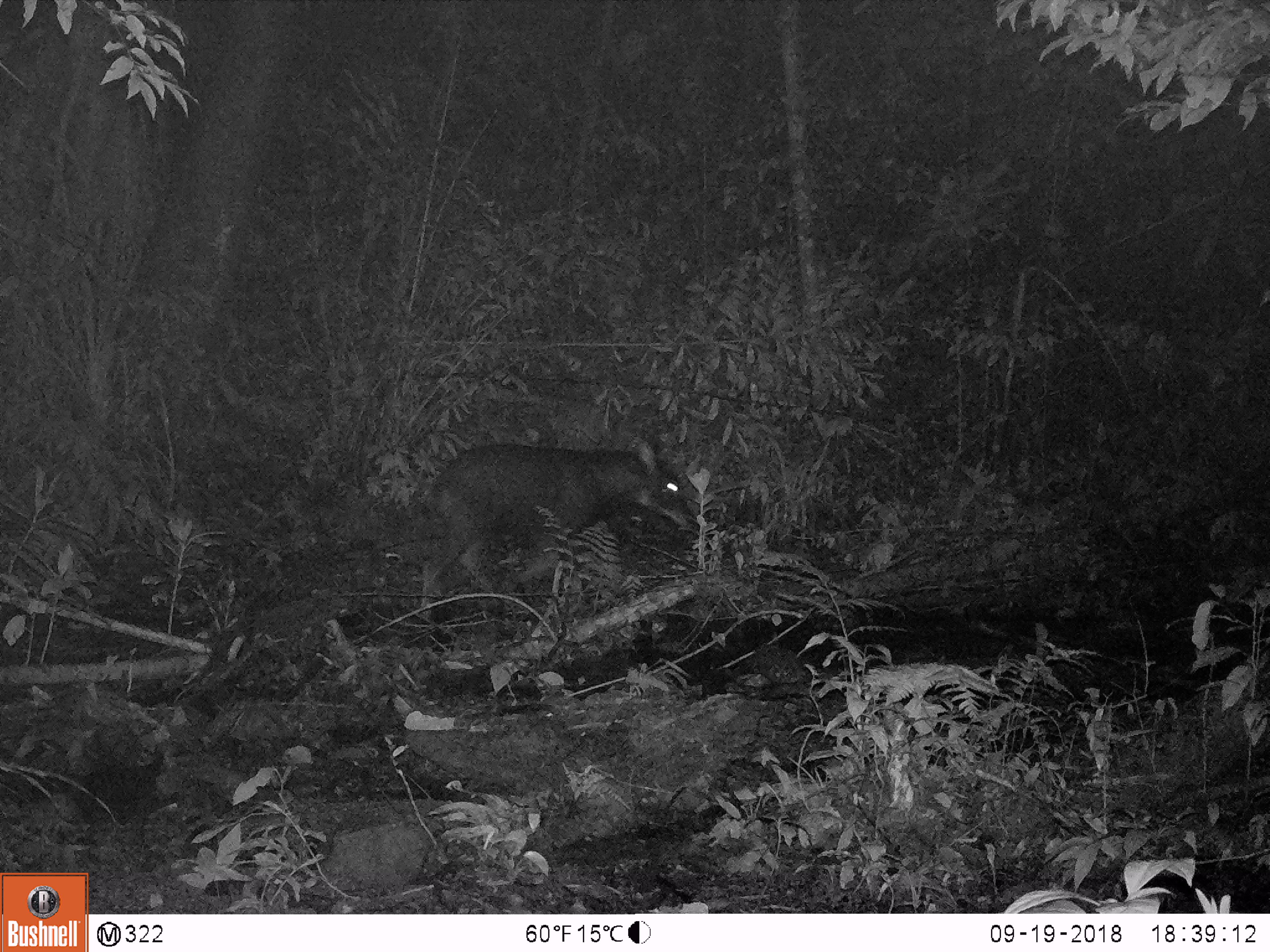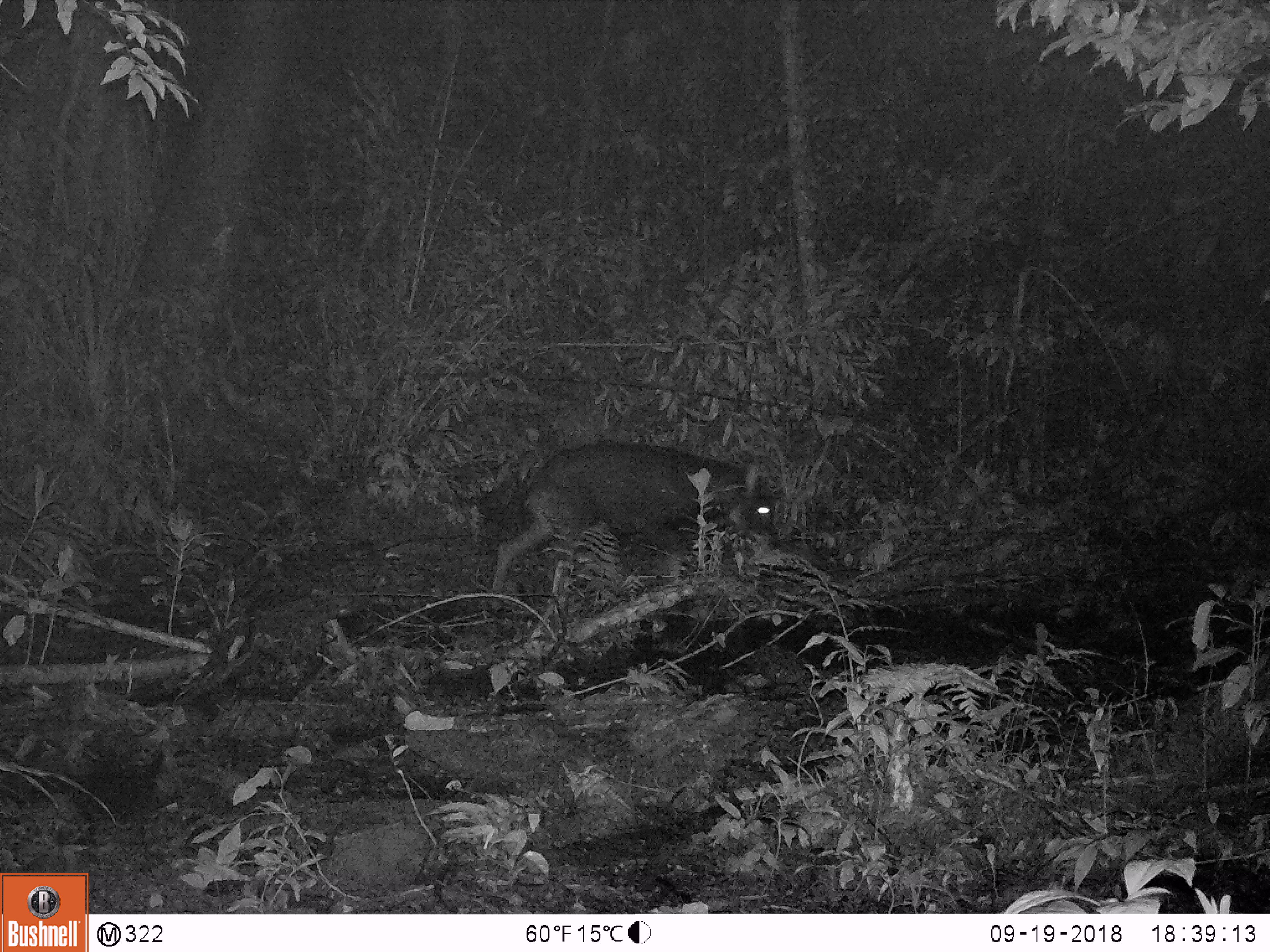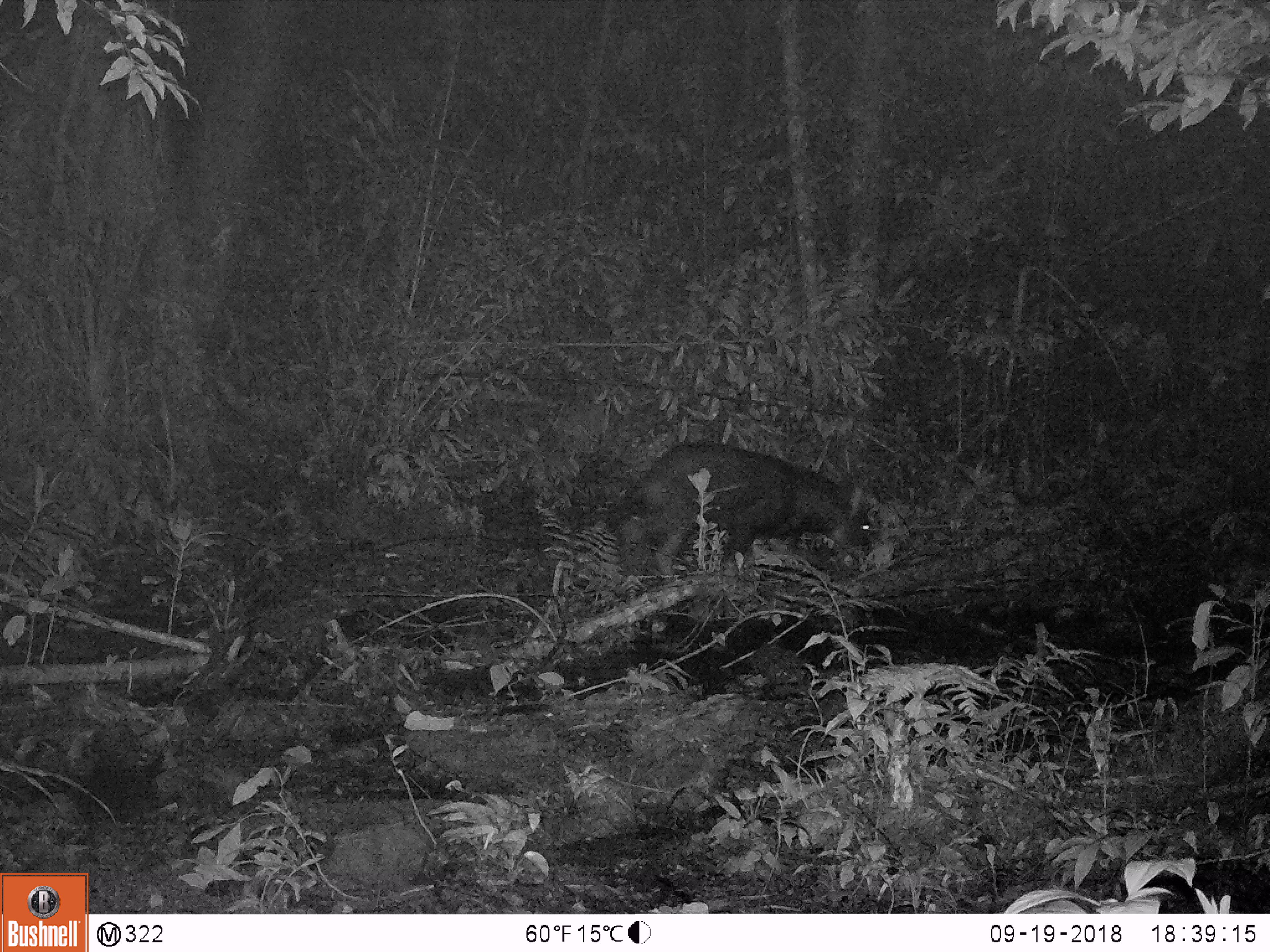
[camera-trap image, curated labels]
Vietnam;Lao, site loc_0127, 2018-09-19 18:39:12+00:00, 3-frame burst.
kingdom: Animalia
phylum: Chordata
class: Mammalia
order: Artiodactyla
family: Bovidae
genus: Capricornis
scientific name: Capricornis sumatraensis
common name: chinese serow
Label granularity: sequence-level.